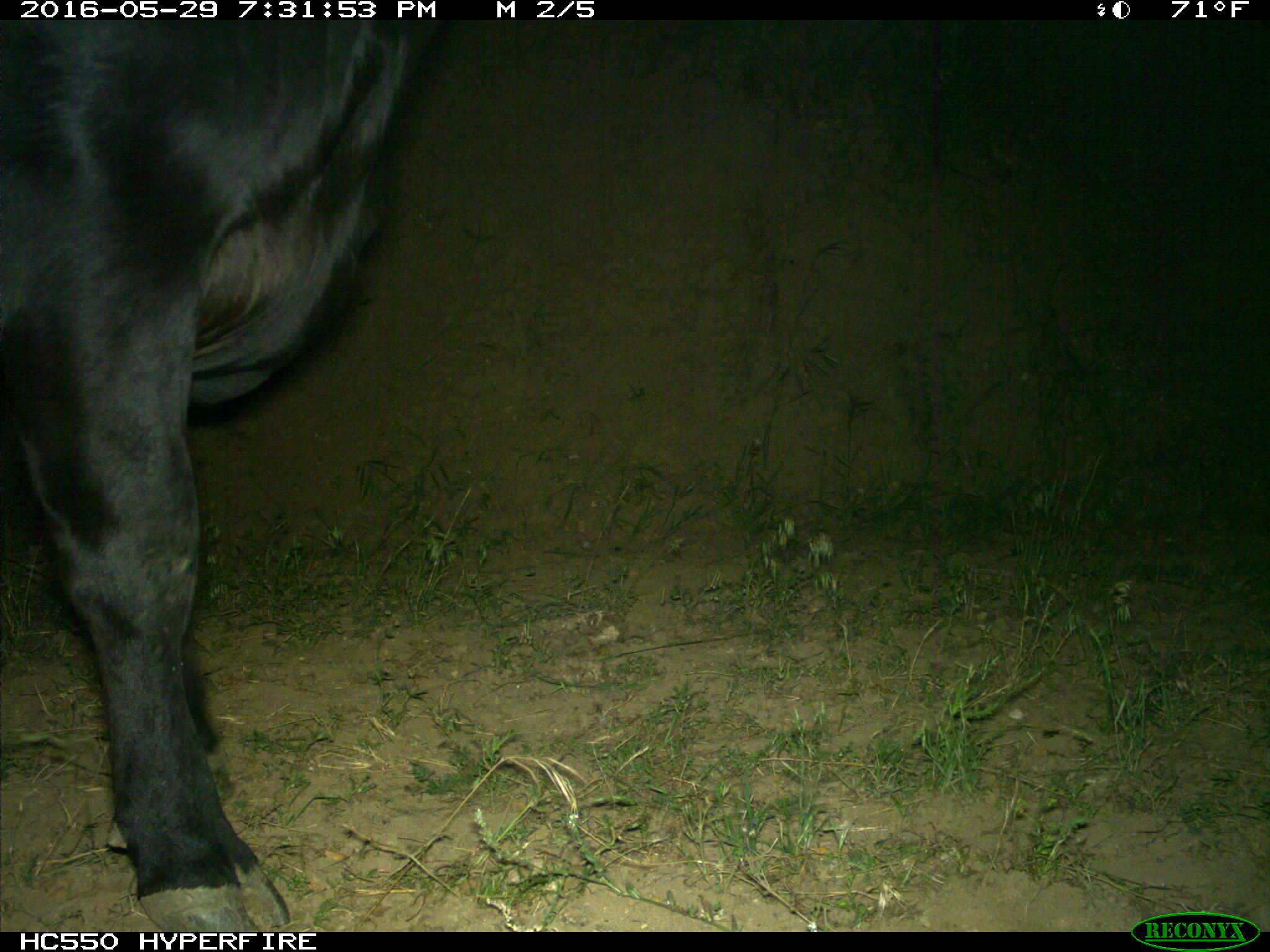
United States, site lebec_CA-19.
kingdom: Animalia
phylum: Chordata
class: Mammalia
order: Artiodactyla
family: Bovidae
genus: Bos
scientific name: Bos taurus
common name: domestic cow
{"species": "Bos taurus (domestic cow)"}